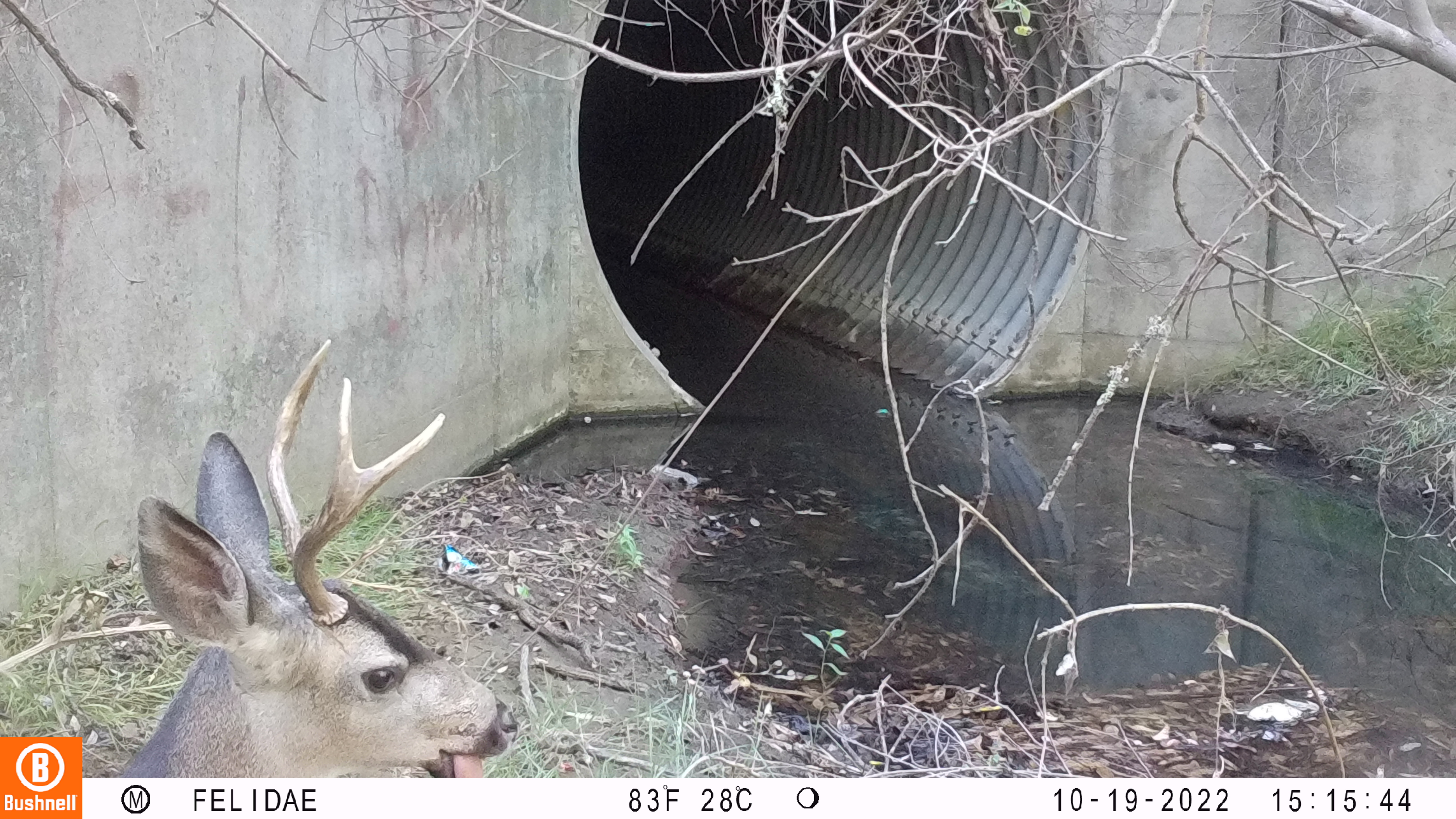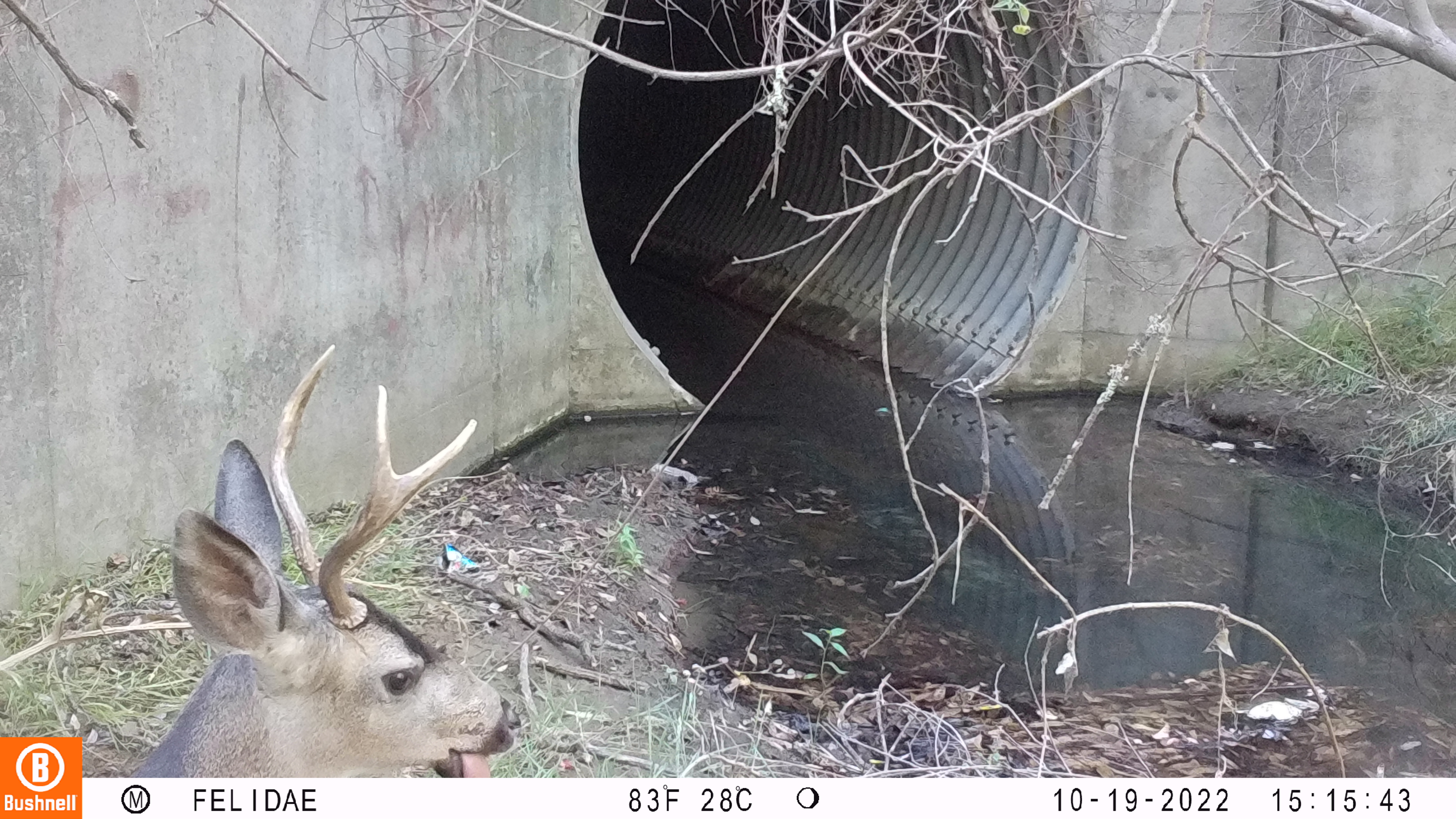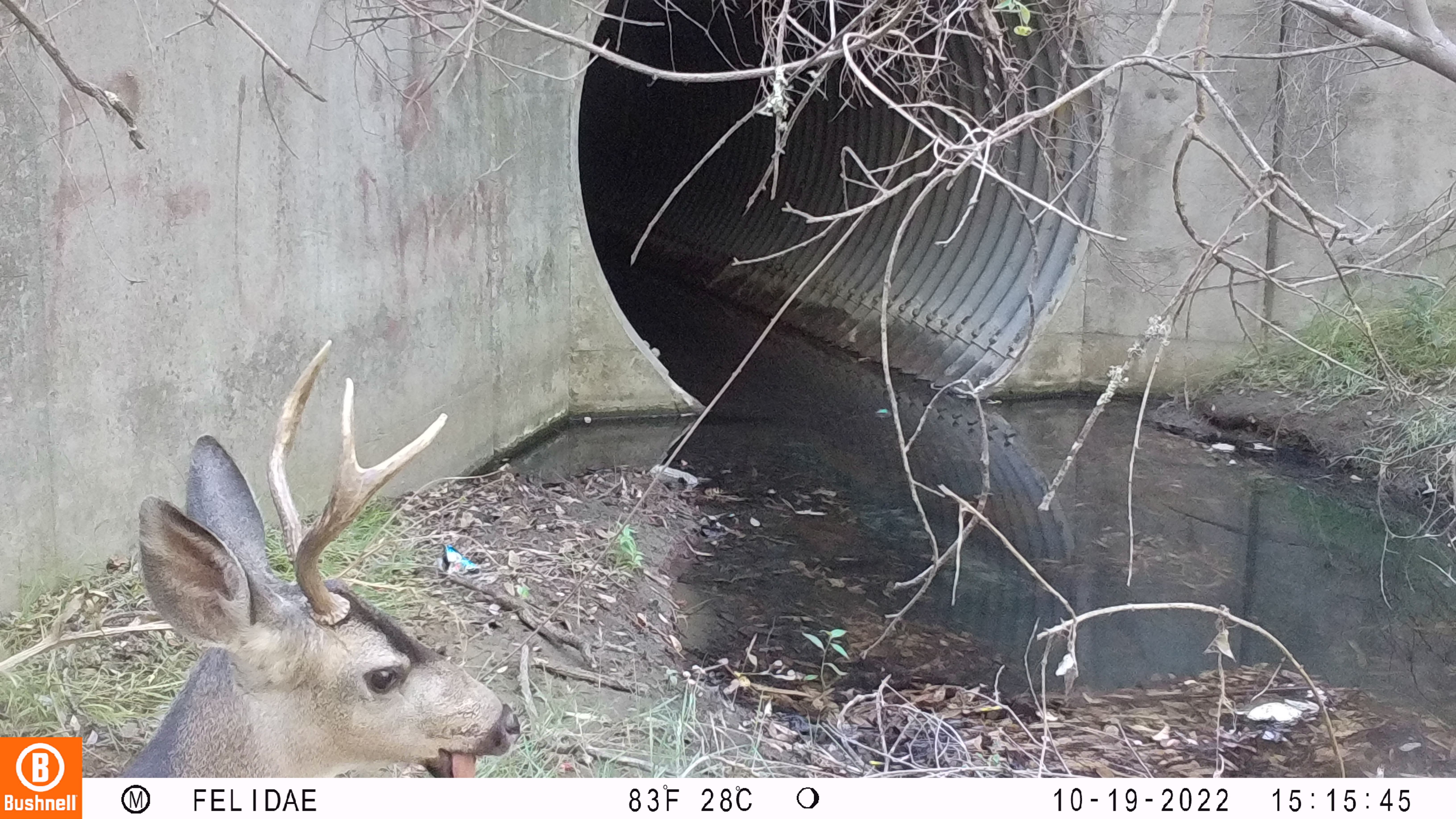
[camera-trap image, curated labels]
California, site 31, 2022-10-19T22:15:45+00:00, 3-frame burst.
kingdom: Animalia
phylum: Chordata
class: Mammalia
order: Artiodactyla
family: Cervidae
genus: Odocoileus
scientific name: Odocoileus hemionus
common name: mule deer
Mule deer (Odocoileus hemionus).